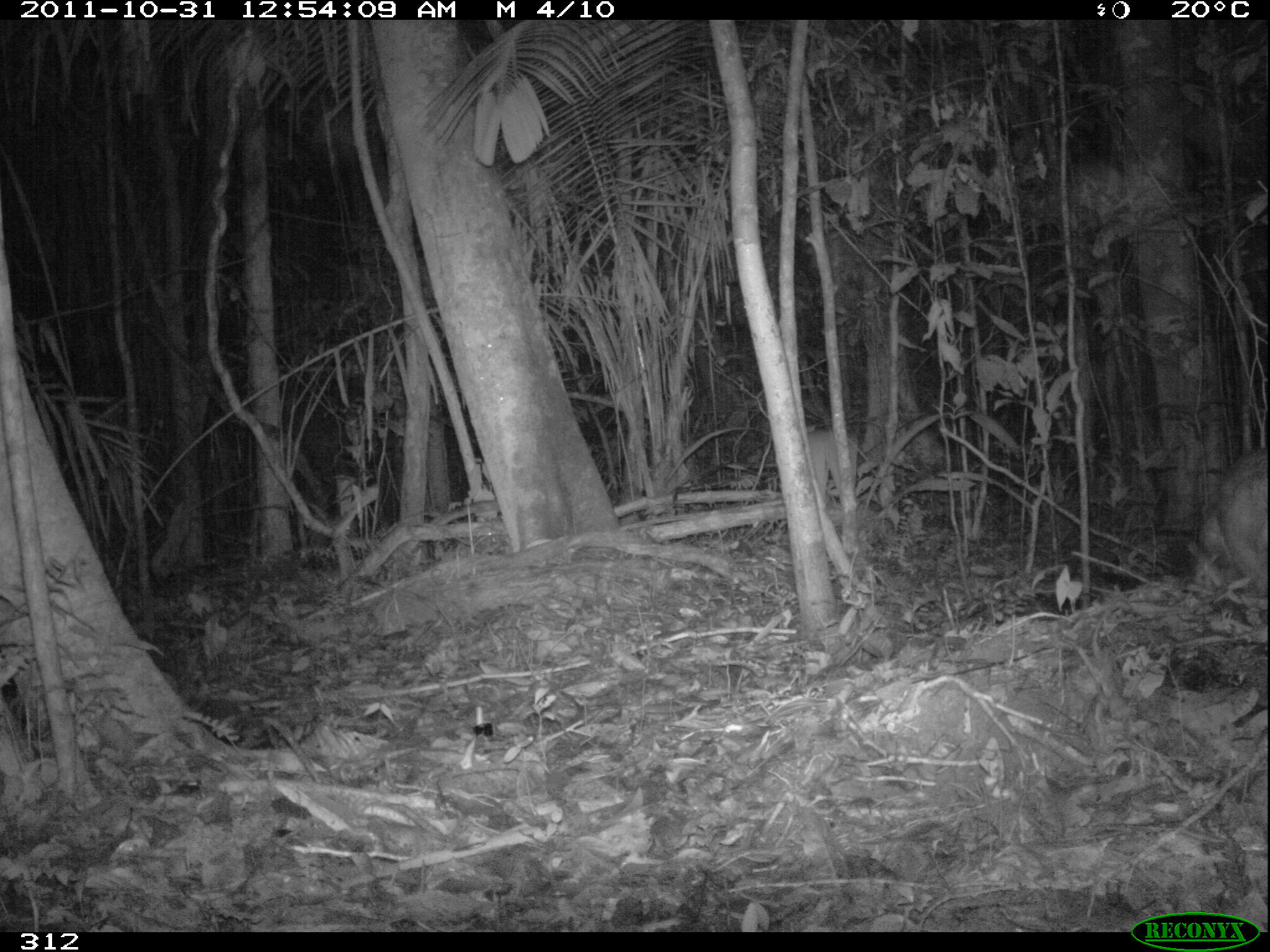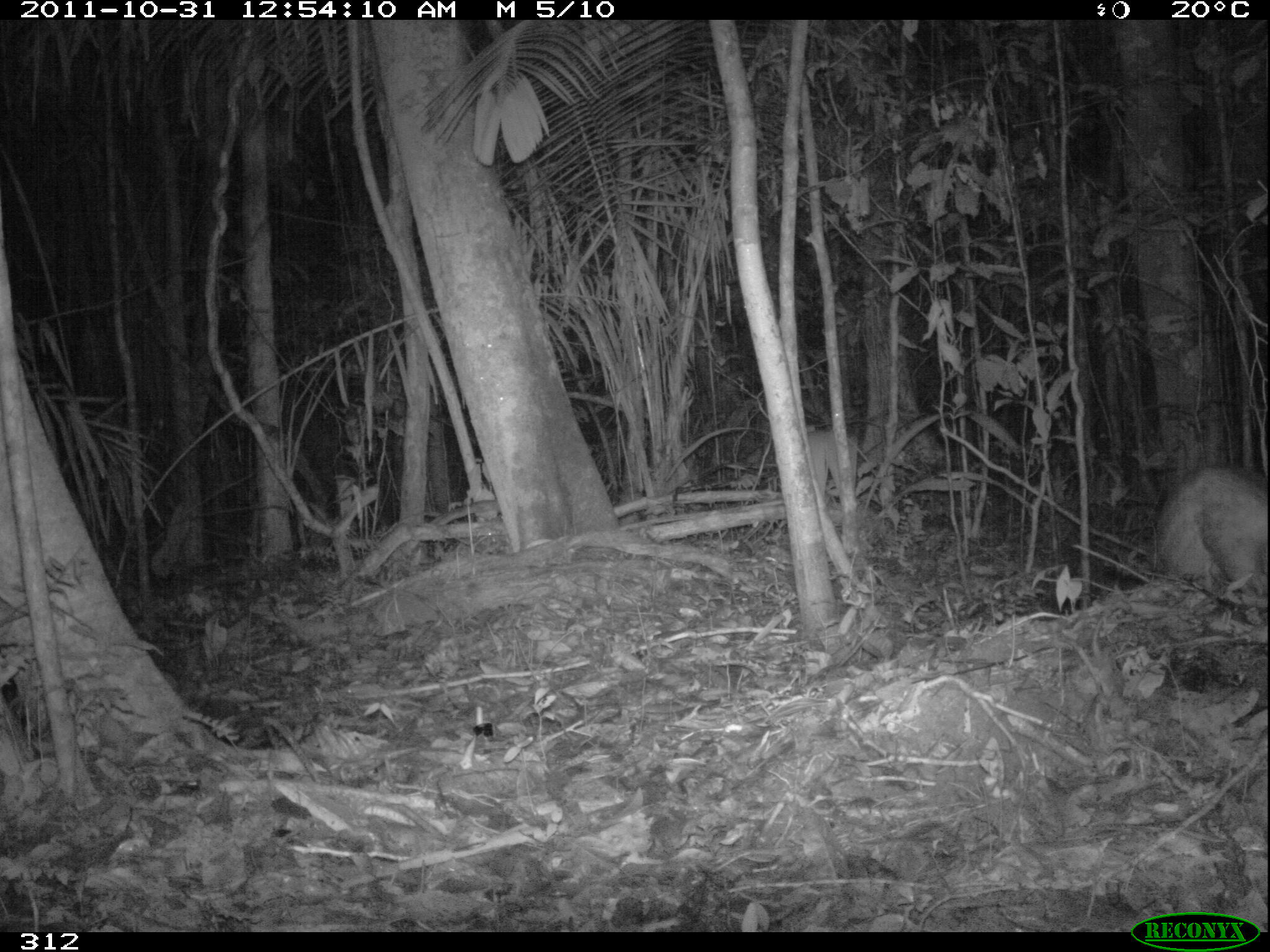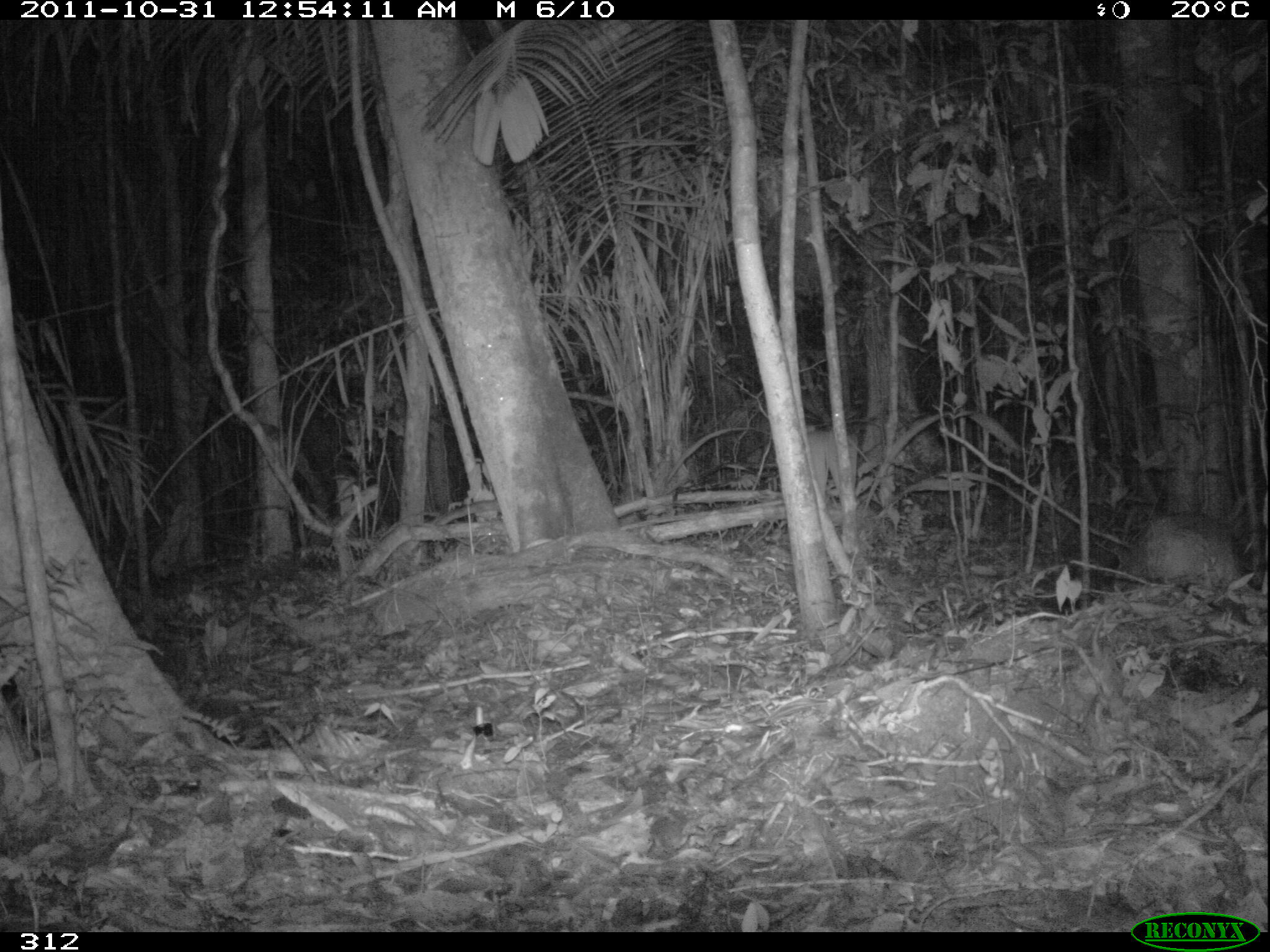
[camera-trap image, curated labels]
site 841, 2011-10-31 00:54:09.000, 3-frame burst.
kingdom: Animalia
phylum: Chordata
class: Mammalia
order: Rodentia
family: Cuniculidae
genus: Cuniculus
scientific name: Cuniculus paca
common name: spotted paca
Cuniculus paca (spotted paca).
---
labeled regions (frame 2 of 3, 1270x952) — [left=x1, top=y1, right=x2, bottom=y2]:
cuniculus paca: [left=1153, top=464, right=1270, bottom=598]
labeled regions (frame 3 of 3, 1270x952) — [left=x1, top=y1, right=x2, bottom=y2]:
cuniculus paca: [left=1118, top=505, right=1242, bottom=590]